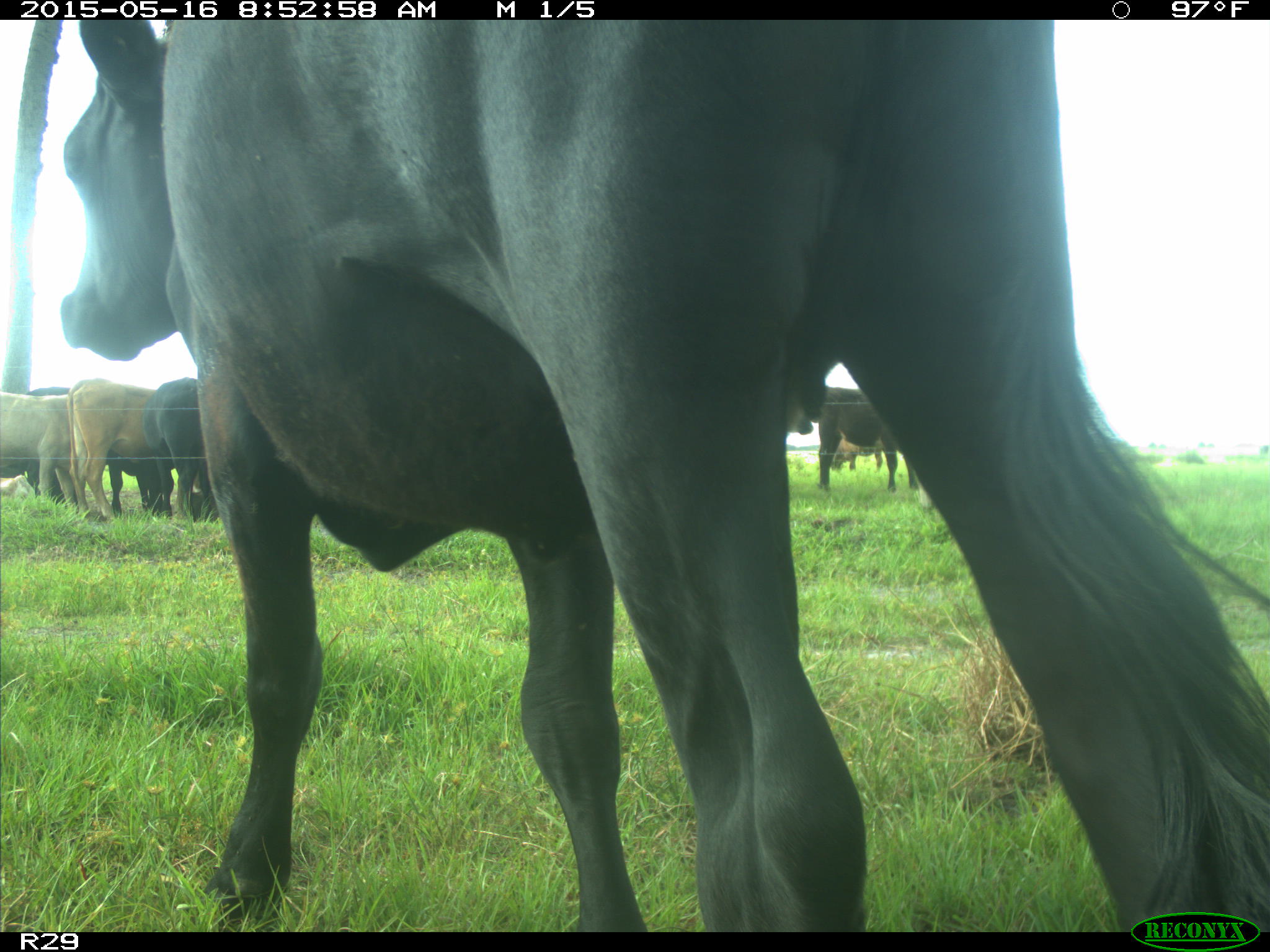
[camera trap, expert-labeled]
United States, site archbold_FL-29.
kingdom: Animalia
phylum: Chordata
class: Mammalia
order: Artiodactyla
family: Bovidae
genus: Bos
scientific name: Bos taurus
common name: domestic cow